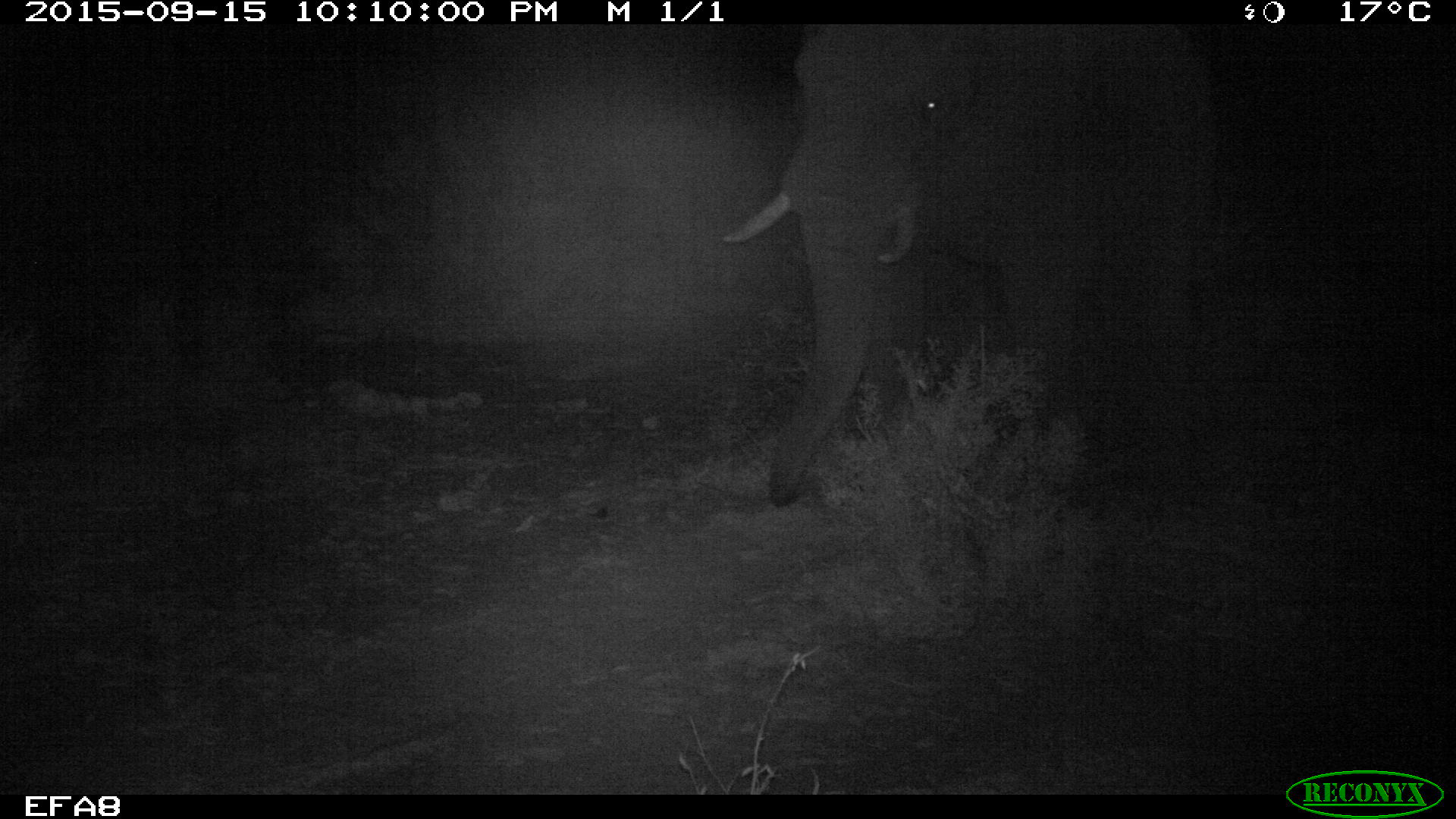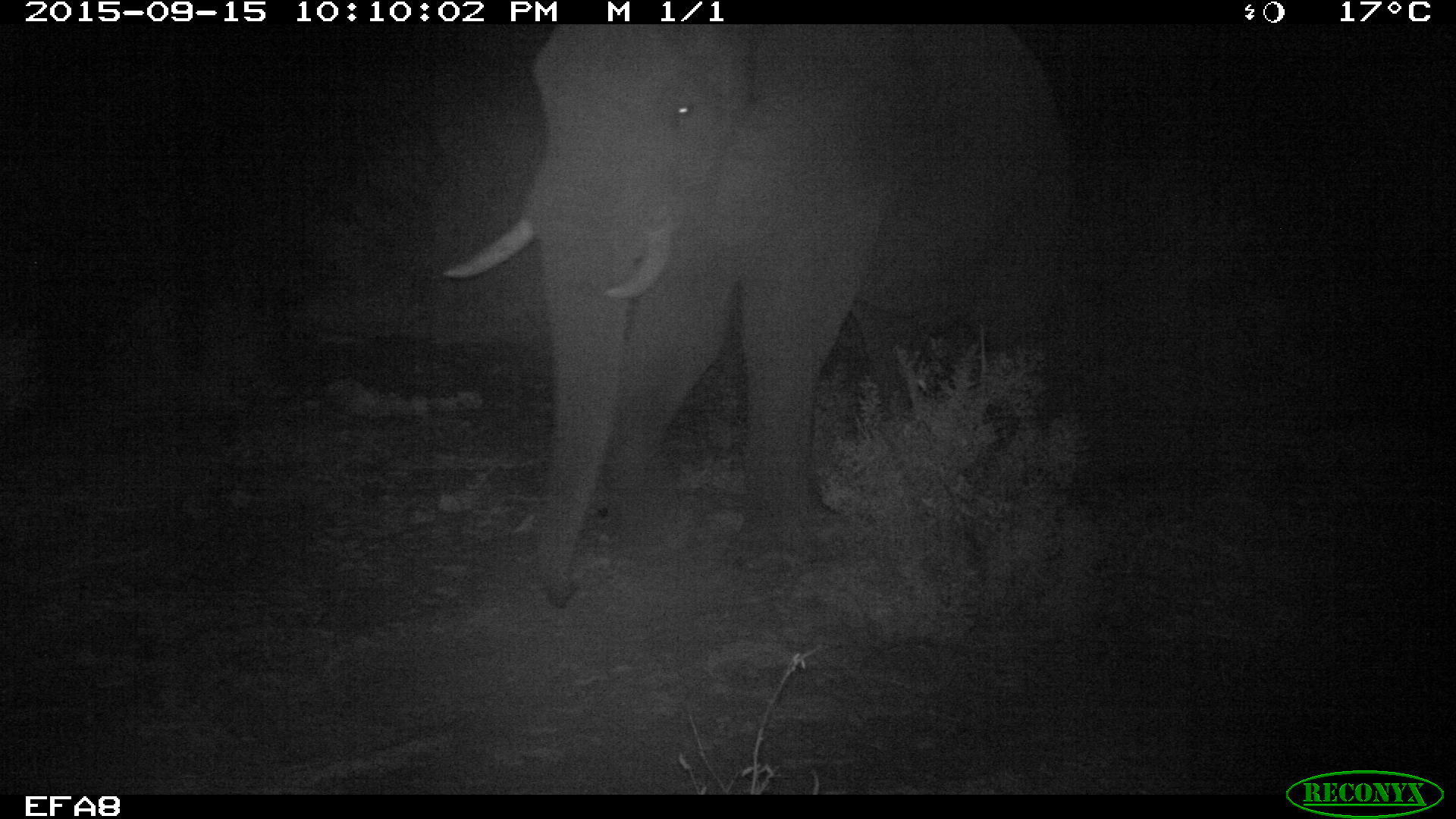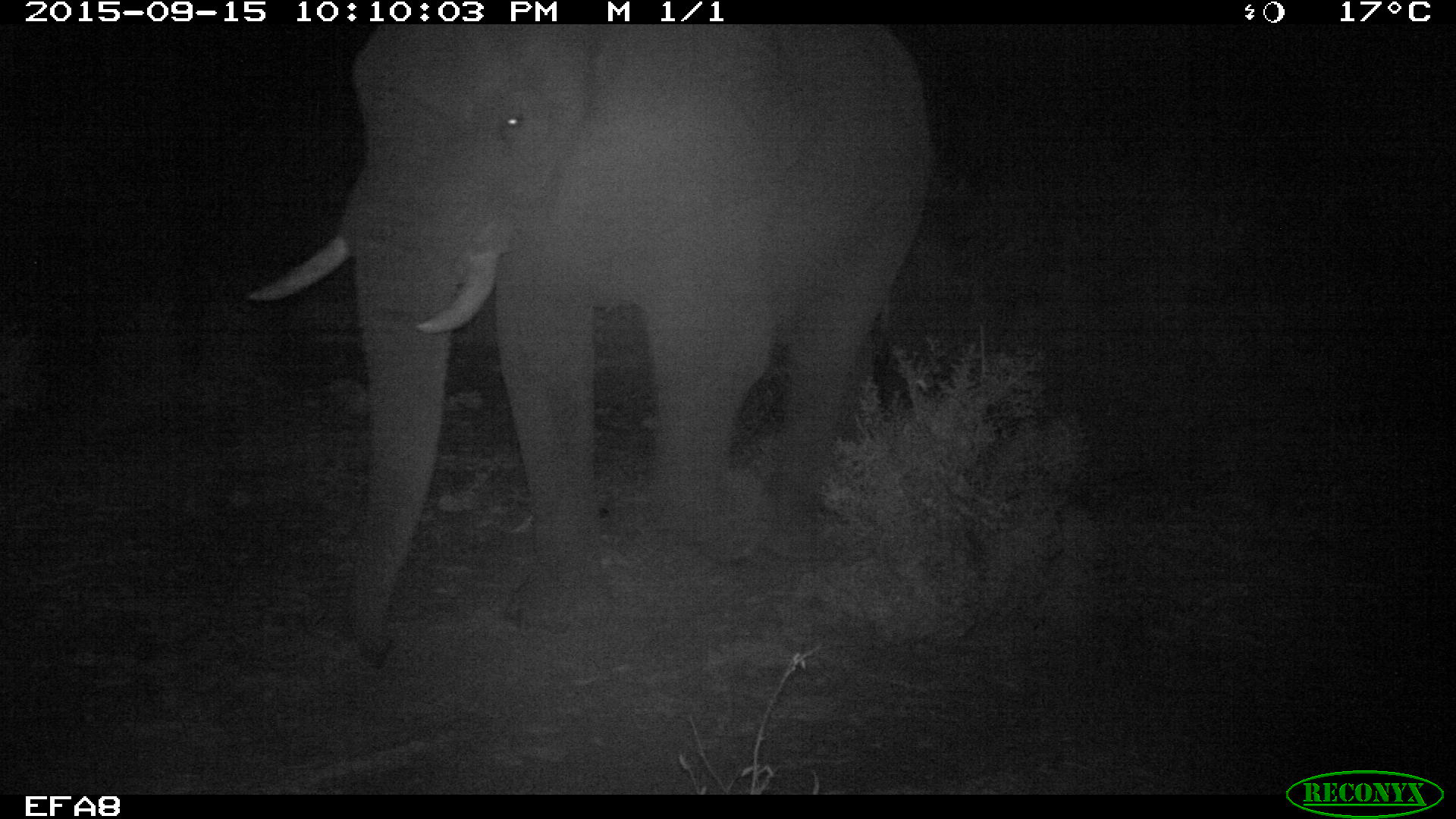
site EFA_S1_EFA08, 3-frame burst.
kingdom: Animalia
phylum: Chordata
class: Mammalia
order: Proboscidea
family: Elephantidae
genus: Loxodonta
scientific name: Loxodonta africana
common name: african bush elephant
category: elephant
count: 1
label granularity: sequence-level